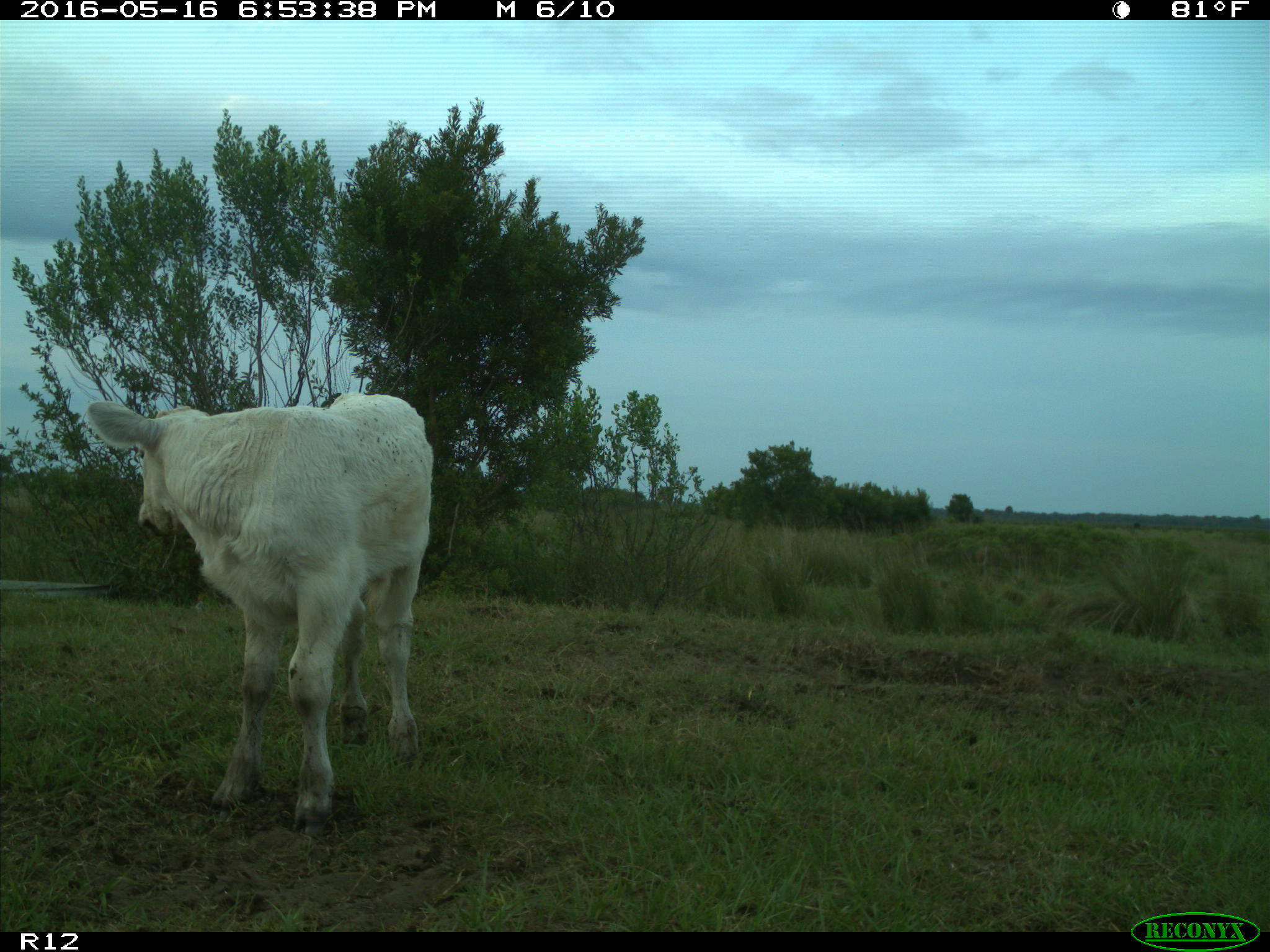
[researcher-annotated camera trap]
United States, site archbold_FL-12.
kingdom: Animalia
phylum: Chordata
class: Mammalia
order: Artiodactyla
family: Bovidae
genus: Bos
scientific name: Bos taurus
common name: domestic cow